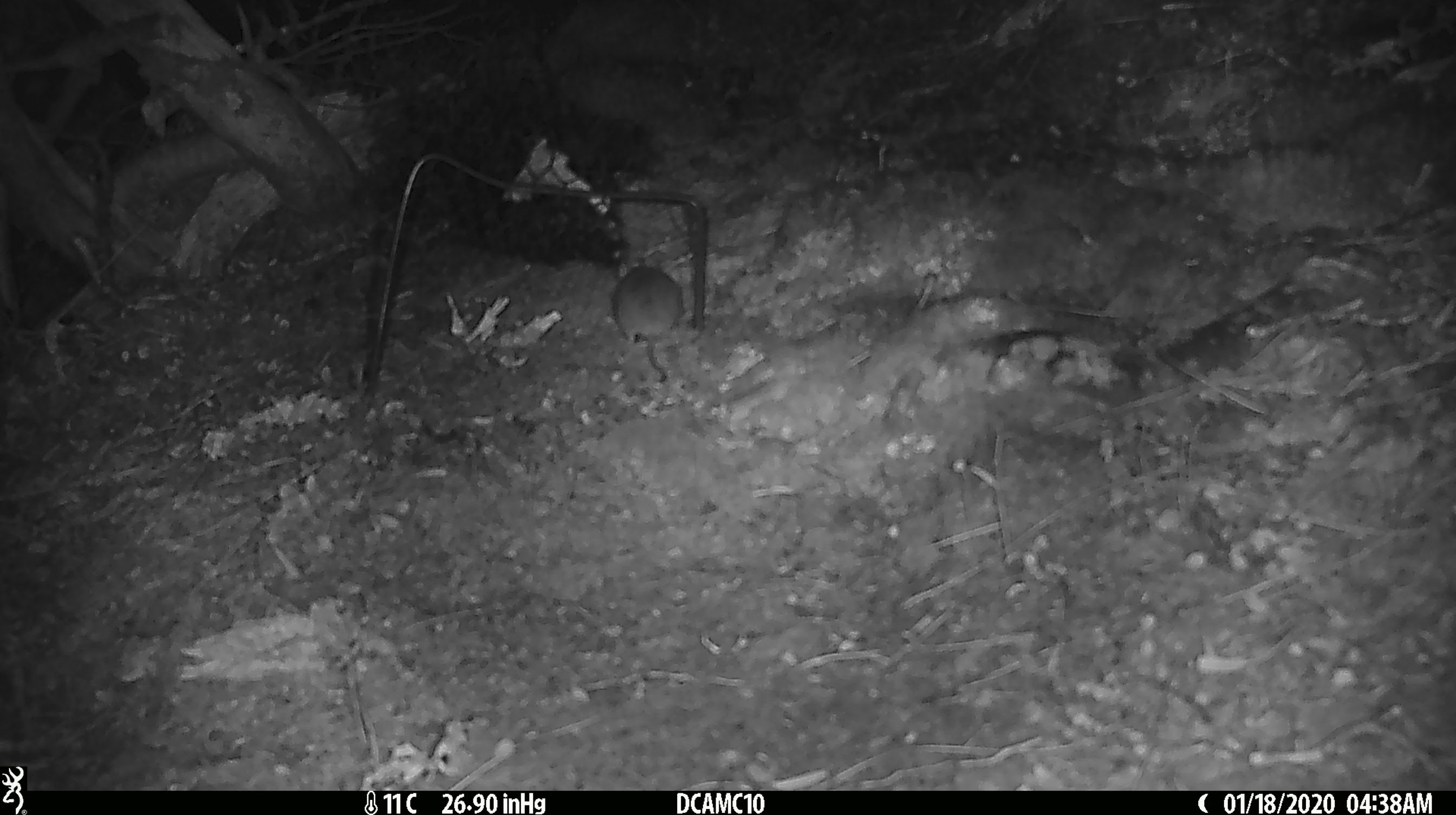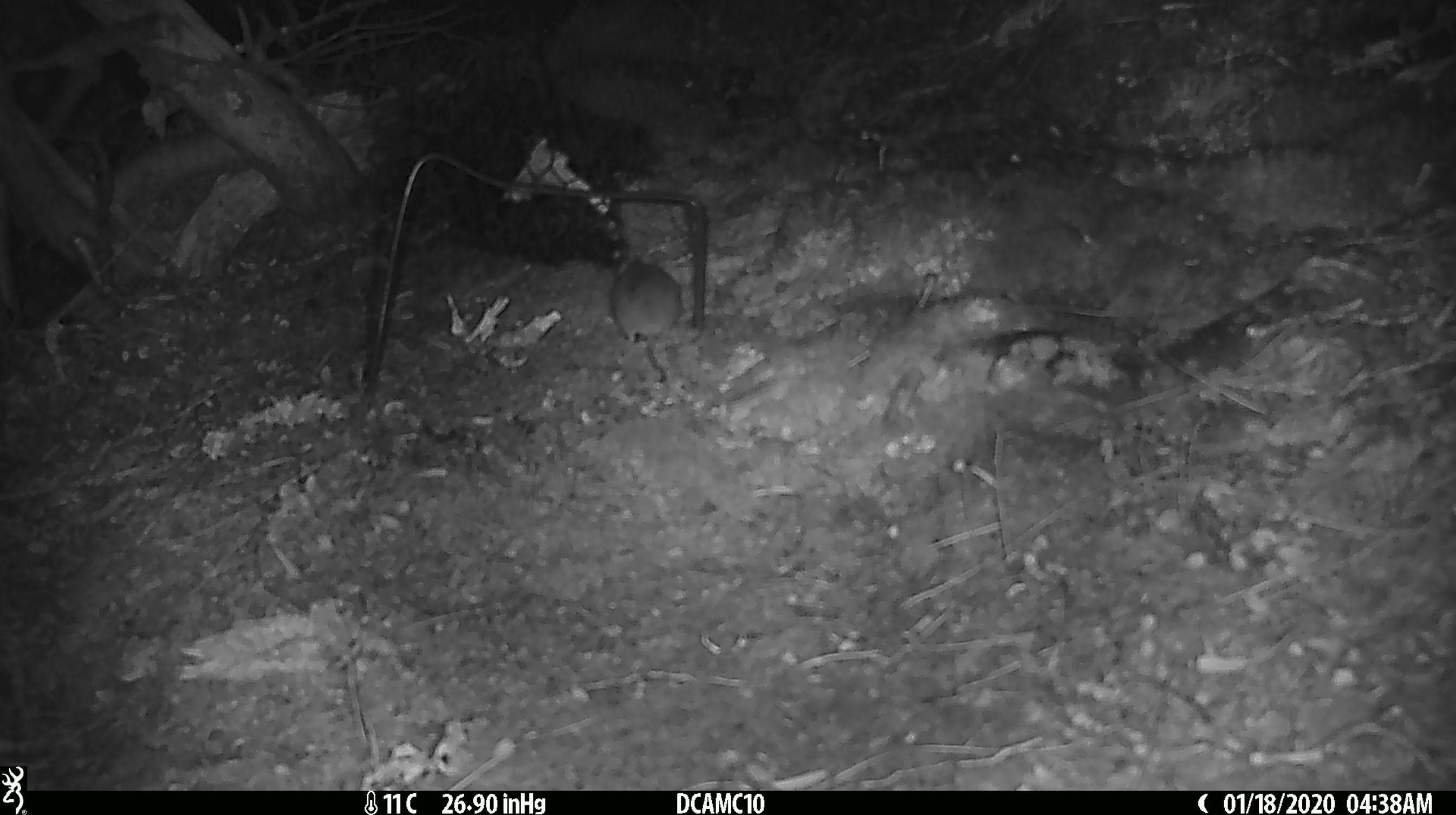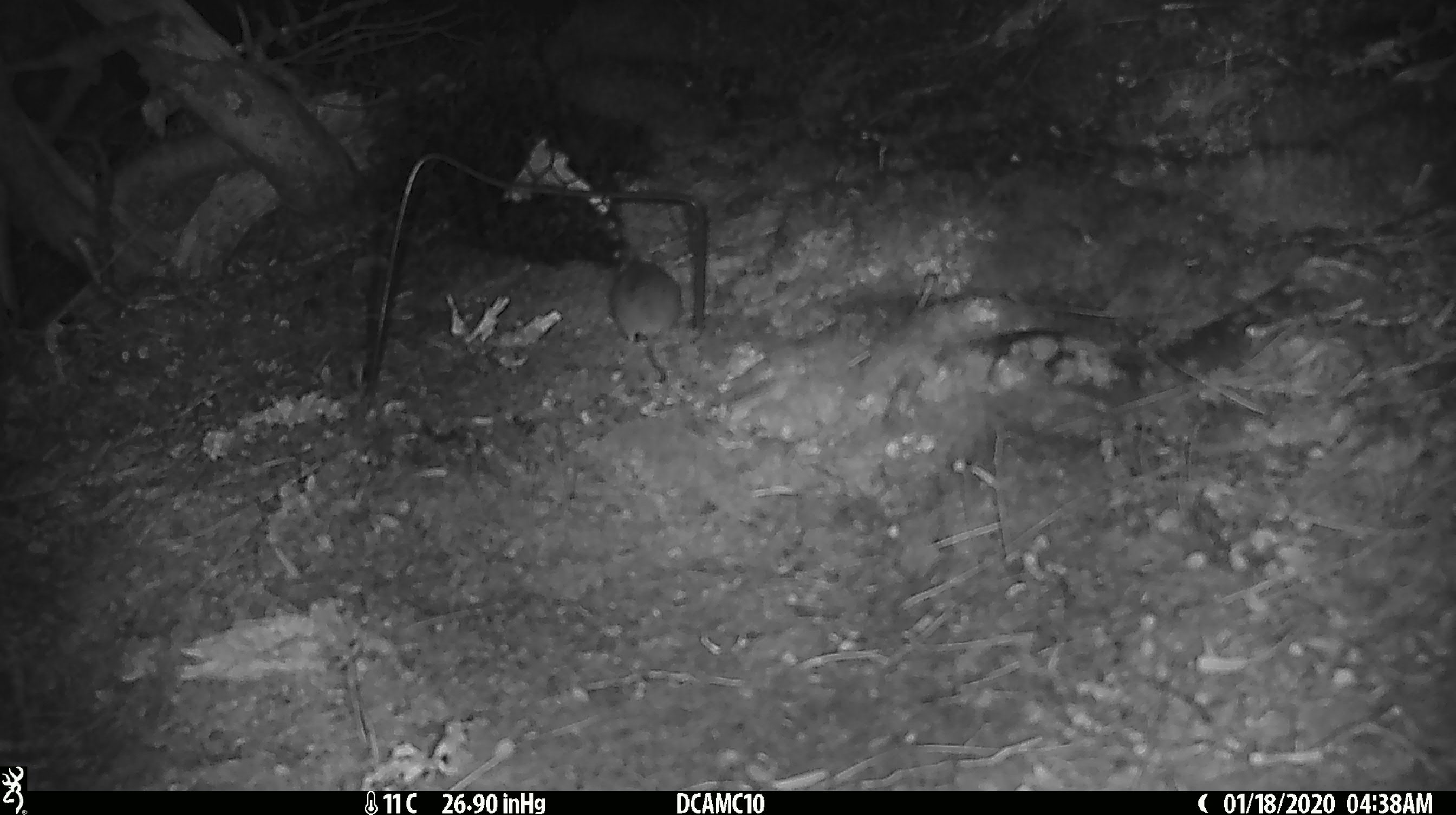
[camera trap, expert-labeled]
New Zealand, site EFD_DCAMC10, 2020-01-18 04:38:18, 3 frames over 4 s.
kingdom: Animalia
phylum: Chordata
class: Mammalia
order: Rodentia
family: Muridae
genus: Mus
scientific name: Mus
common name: mouse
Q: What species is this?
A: Mouse (Mus).